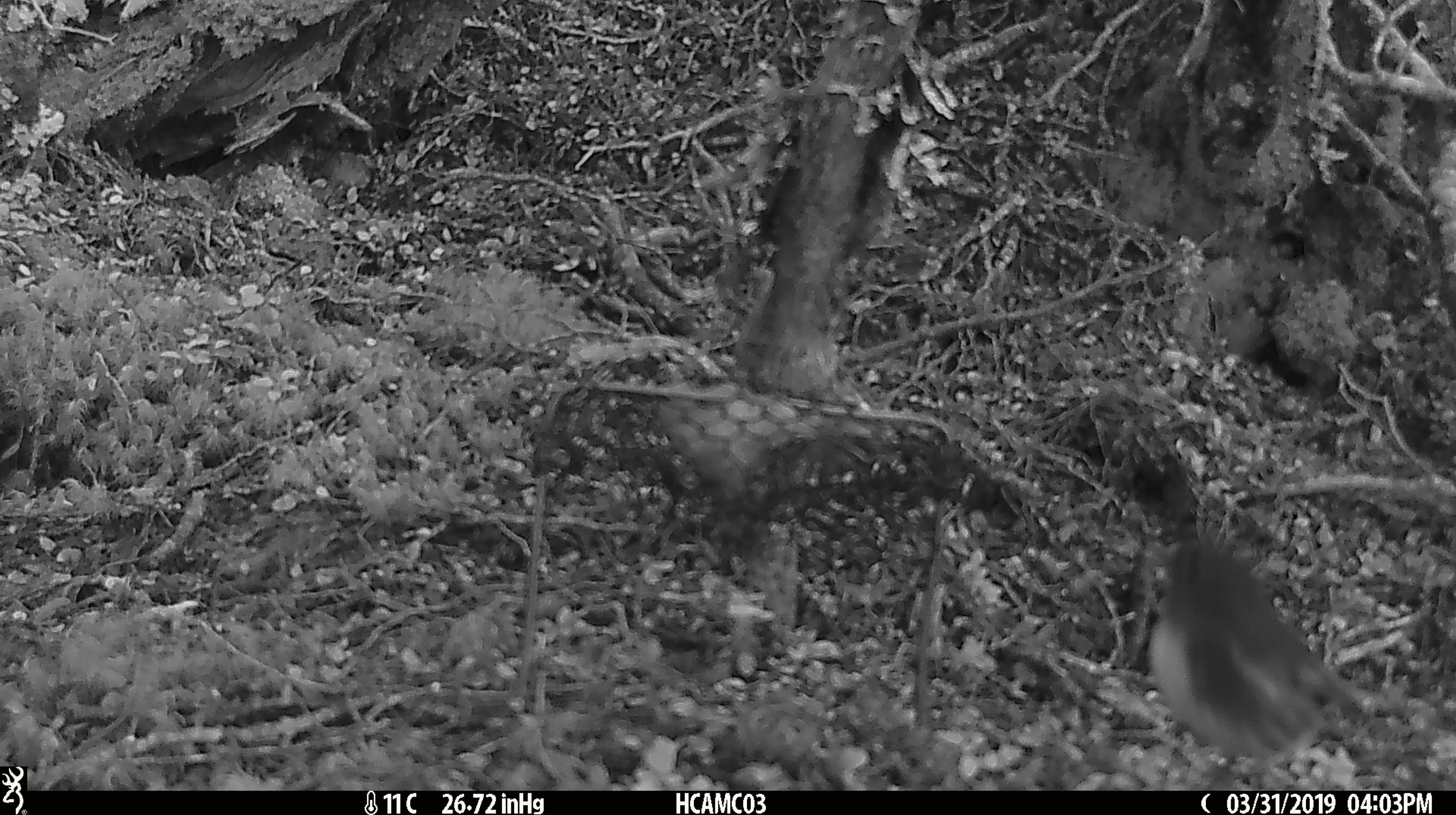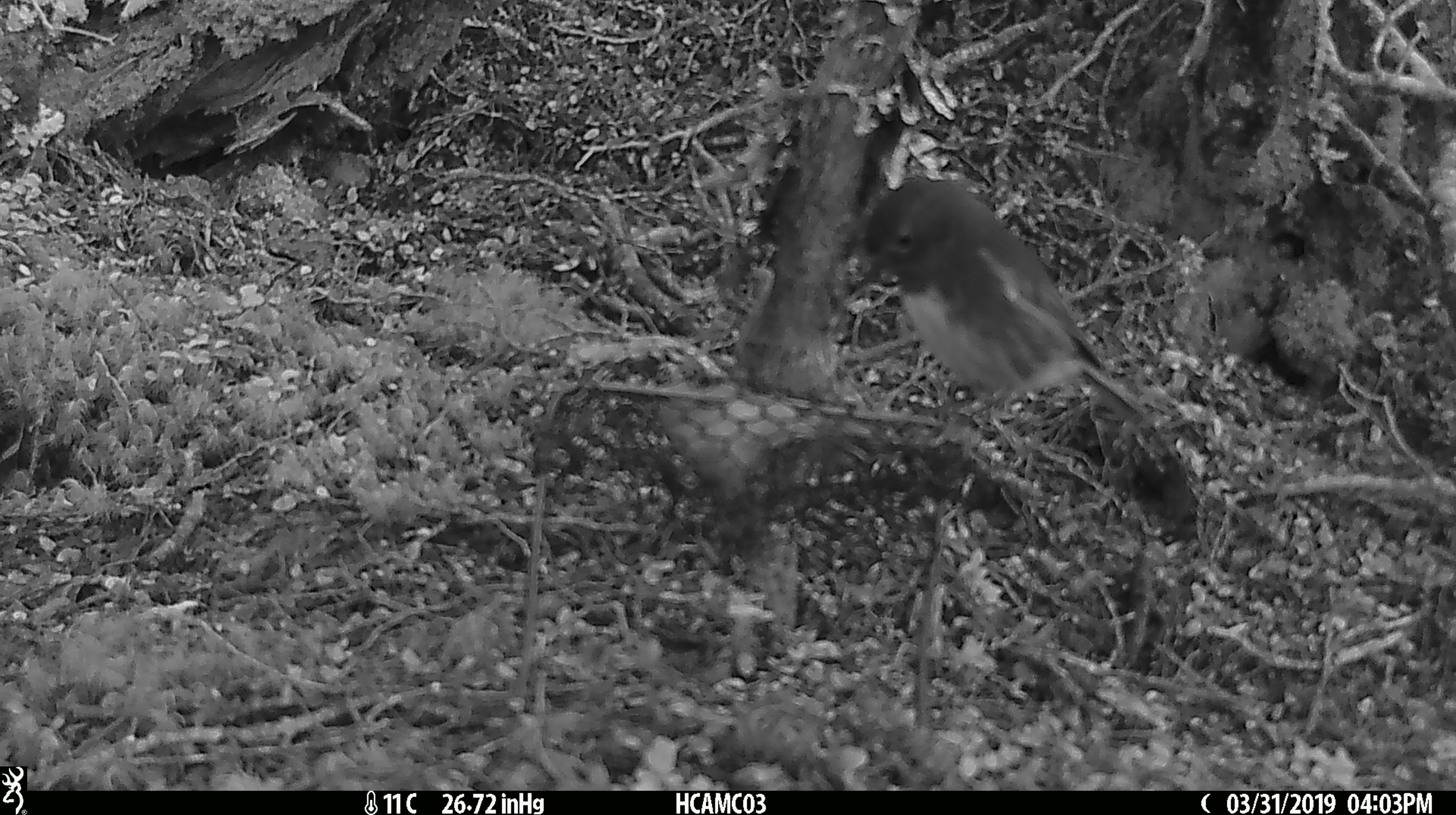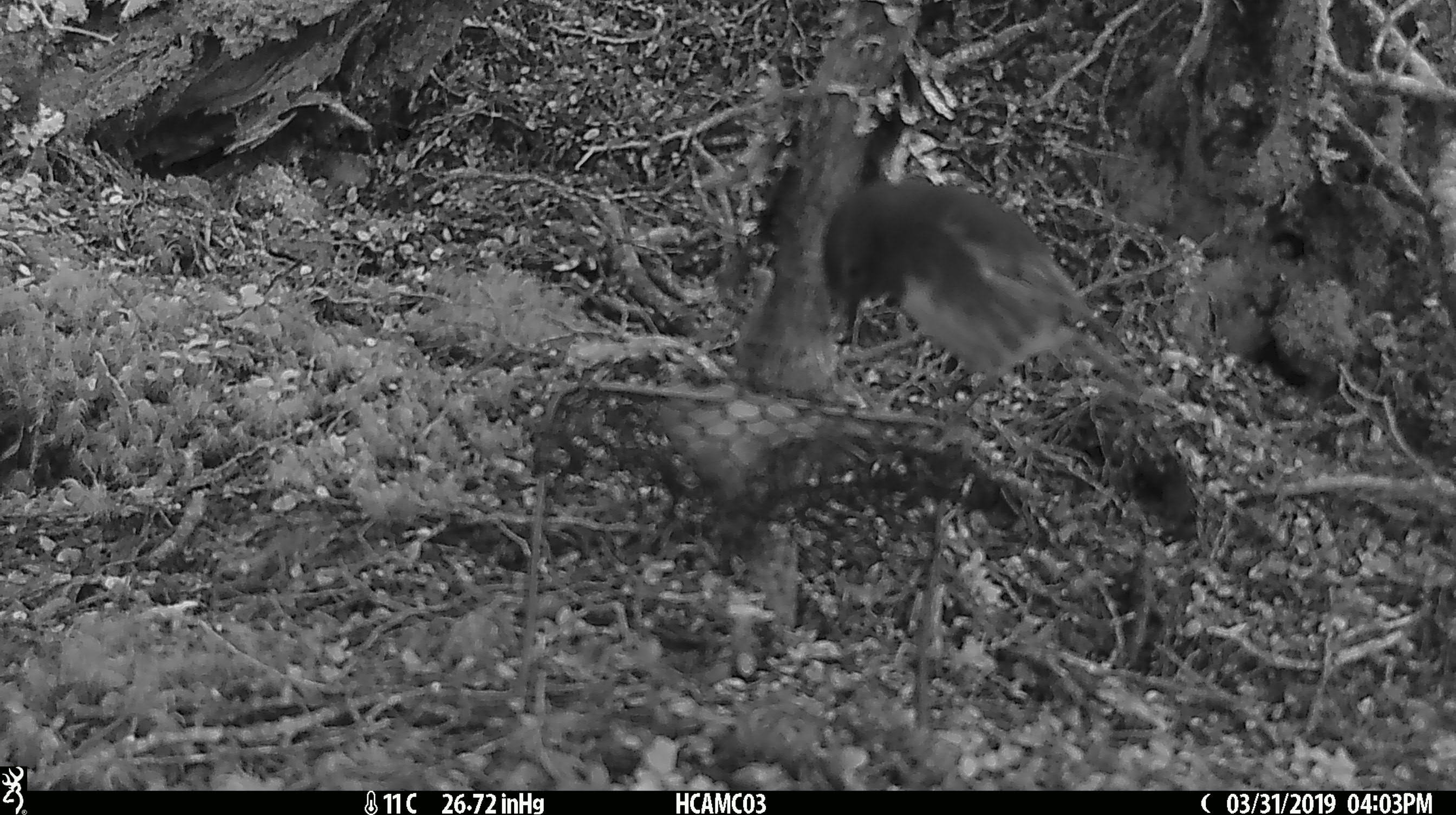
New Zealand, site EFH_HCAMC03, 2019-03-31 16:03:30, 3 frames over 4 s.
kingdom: Animalia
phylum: Chordata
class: Aves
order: Passeriformes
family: Petroicidae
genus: Petroica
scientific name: Petroica australis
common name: new zealand robin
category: robin